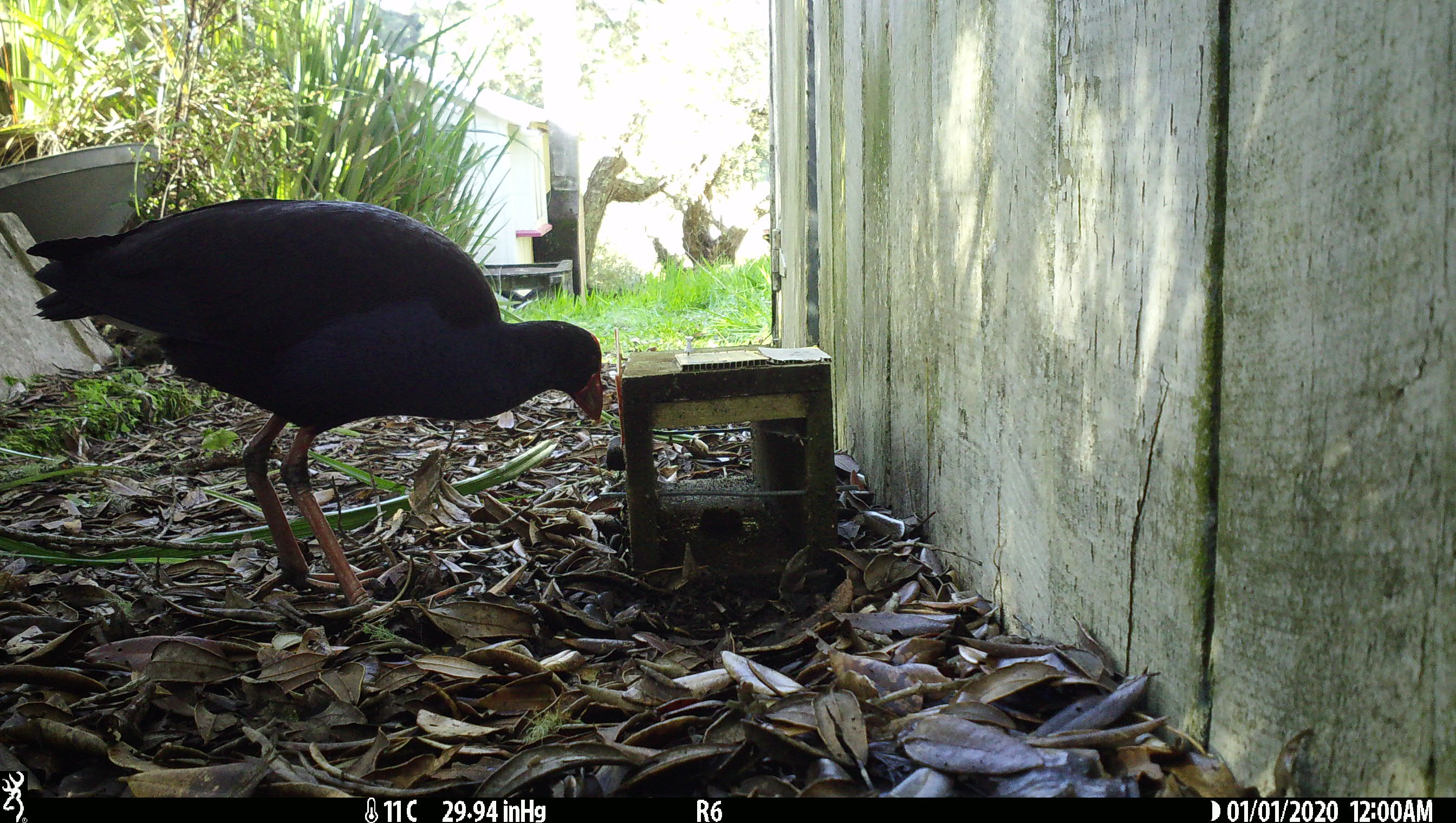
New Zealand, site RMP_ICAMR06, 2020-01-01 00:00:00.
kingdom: Animalia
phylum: Chordata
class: Aves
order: Gruiformes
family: Rallidae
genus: Porphyrio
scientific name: Porphyrio melanotus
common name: australasian swamphen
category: pukeko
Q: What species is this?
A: Pukeko (australasian swamphen) (Porphyrio melanotus).